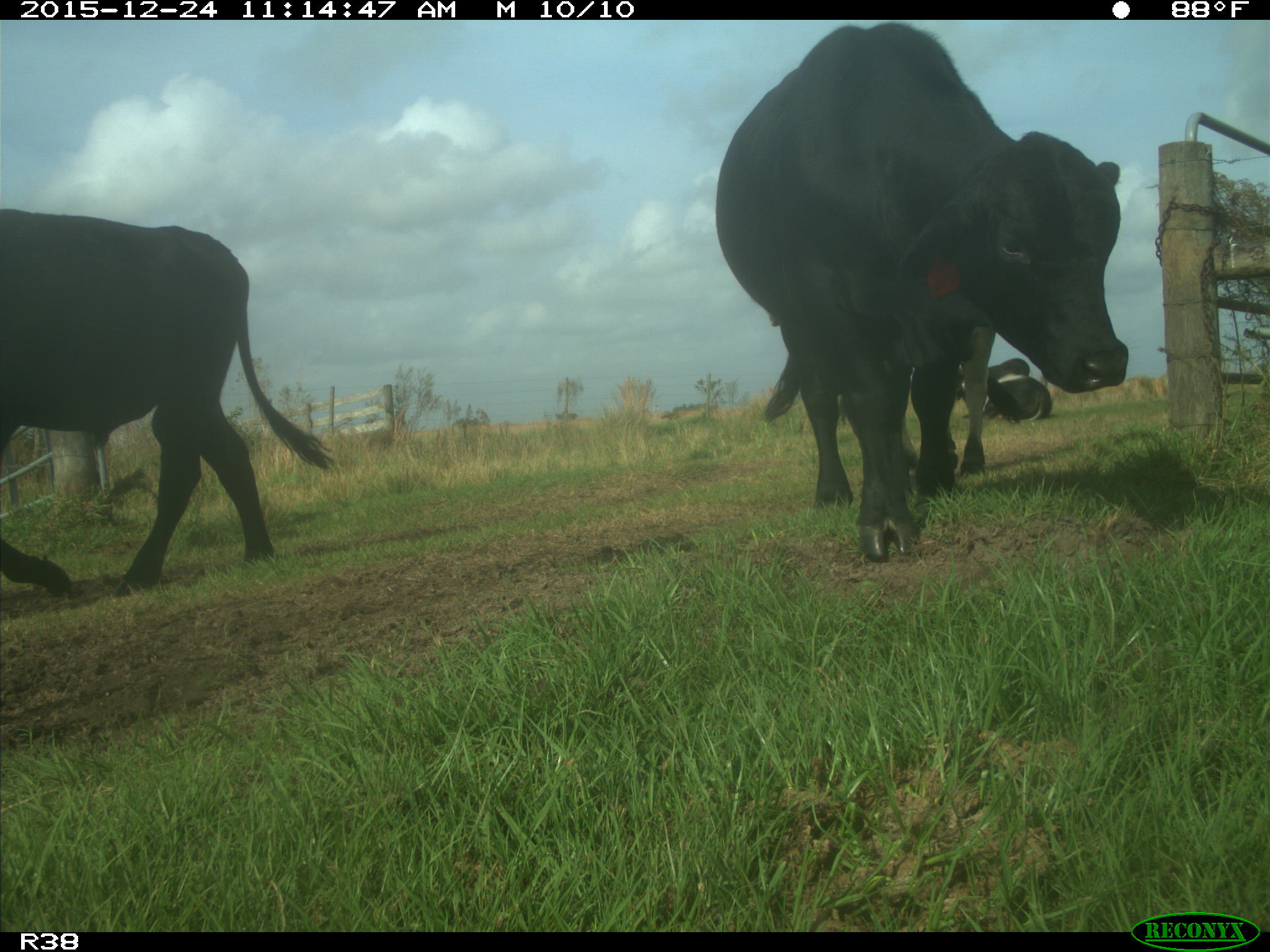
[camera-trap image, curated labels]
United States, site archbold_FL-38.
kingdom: Animalia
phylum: Chordata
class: Mammalia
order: Artiodactyla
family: Bovidae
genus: Bos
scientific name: Bos taurus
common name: domestic cow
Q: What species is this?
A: Bos taurus (domestic cow).